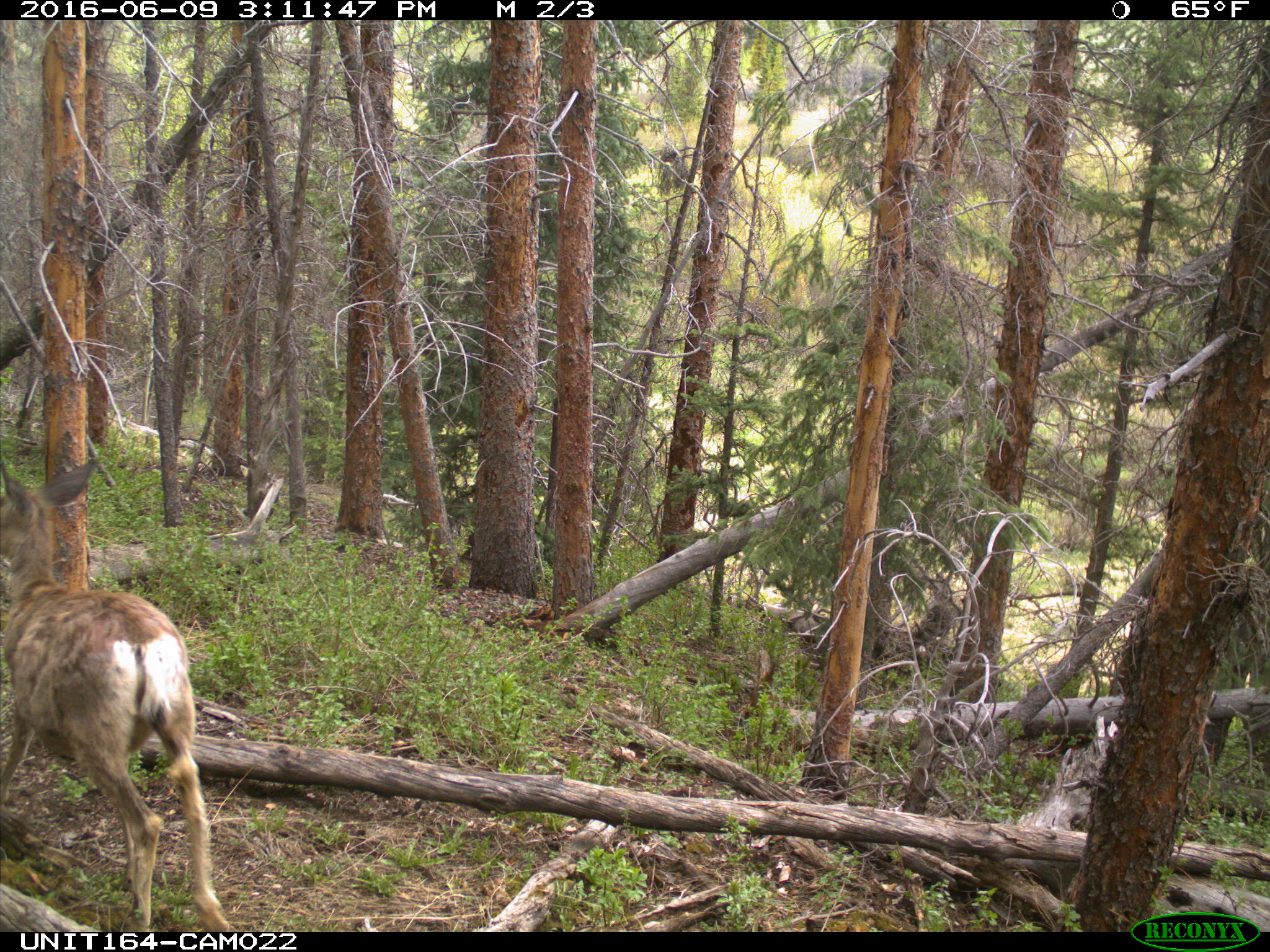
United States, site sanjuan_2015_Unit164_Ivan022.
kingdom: Animalia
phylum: Chordata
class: Mammalia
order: Artiodactyla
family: Cervidae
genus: Odocoileus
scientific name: Odocoileus hemionus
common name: mule deer